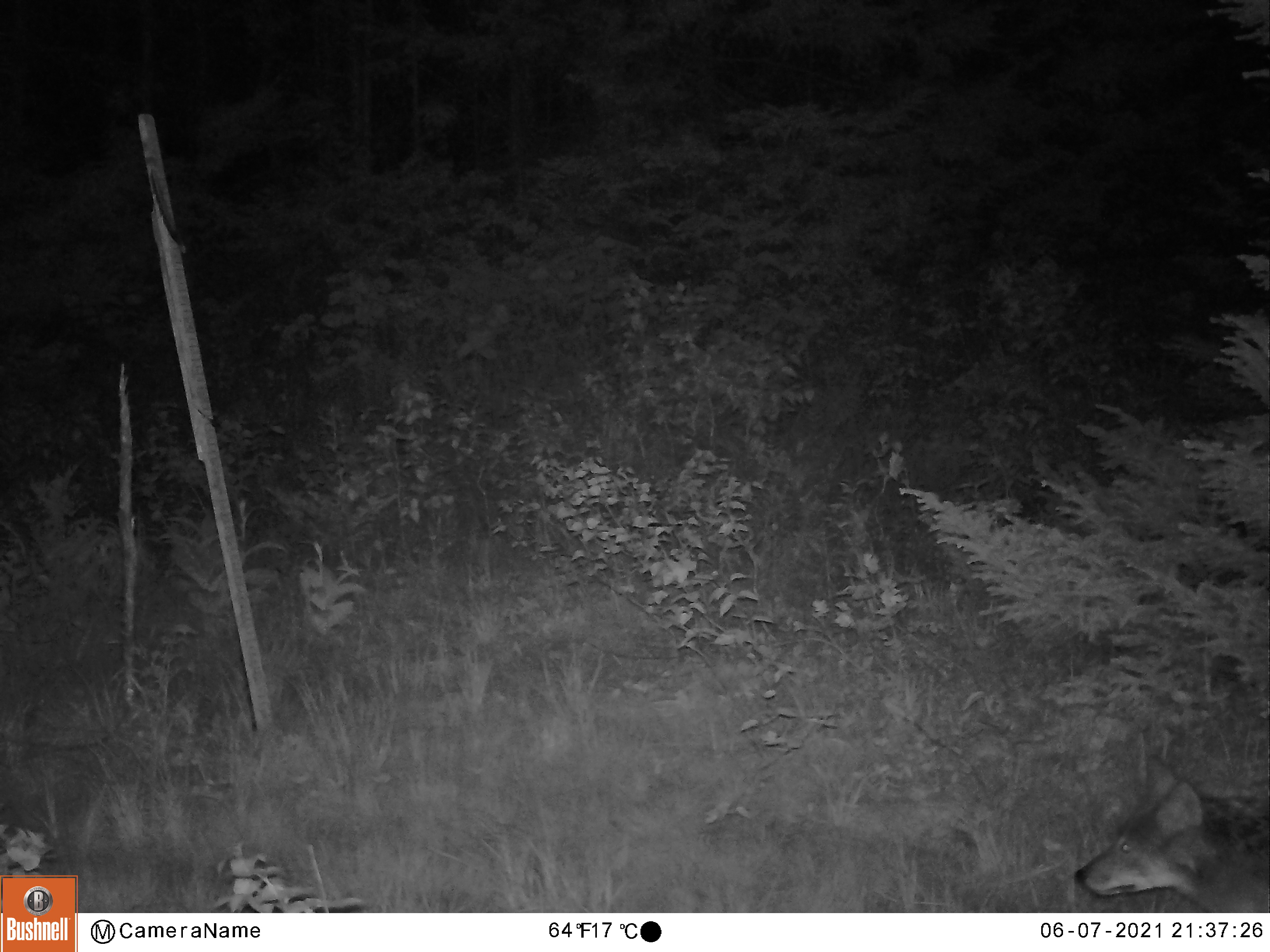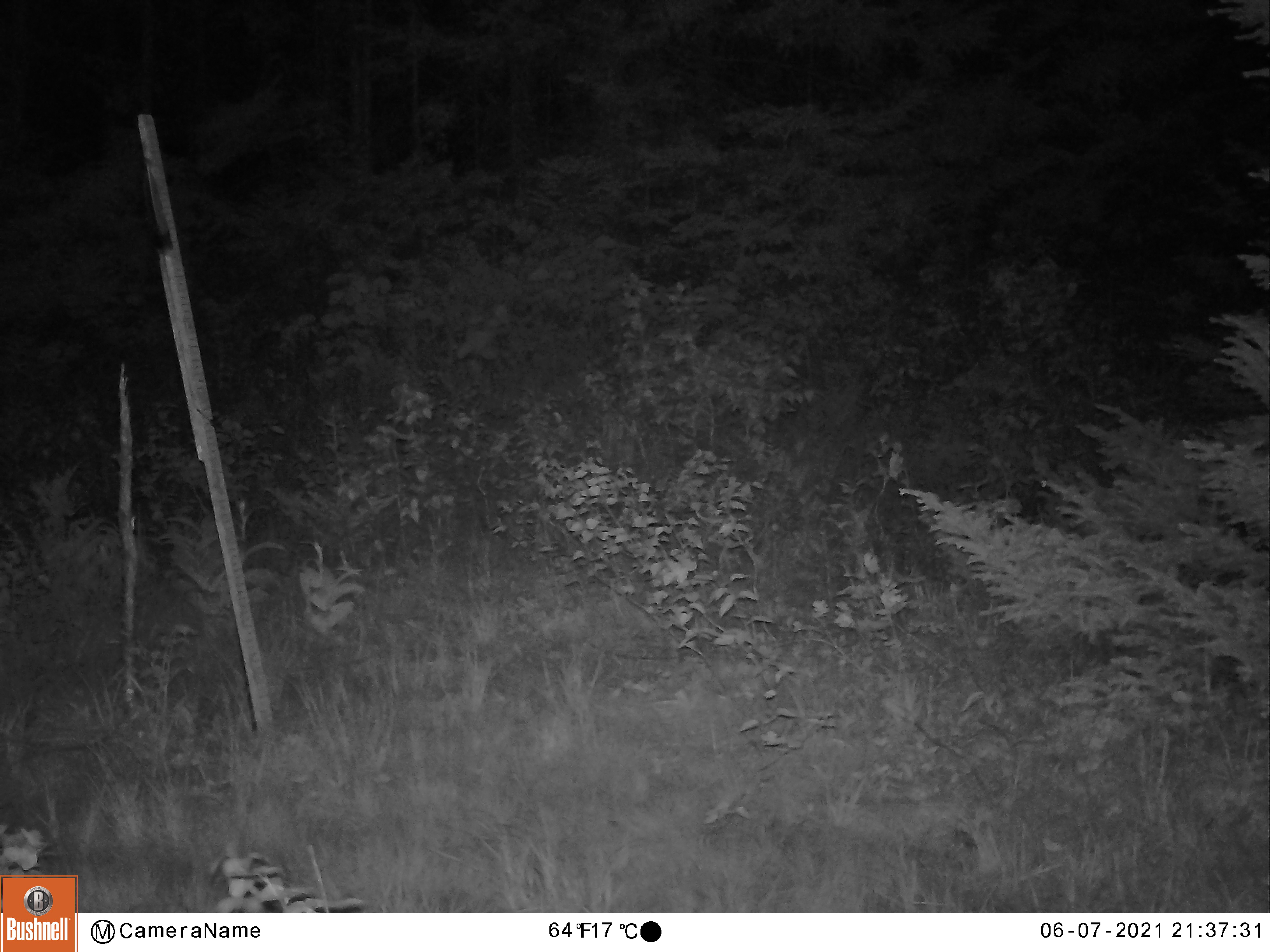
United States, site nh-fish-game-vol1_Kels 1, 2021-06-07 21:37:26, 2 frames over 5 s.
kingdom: Animalia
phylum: Chordata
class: Mammalia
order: Carnivora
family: Canidae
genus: Canis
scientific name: Canis latrans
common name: coyote